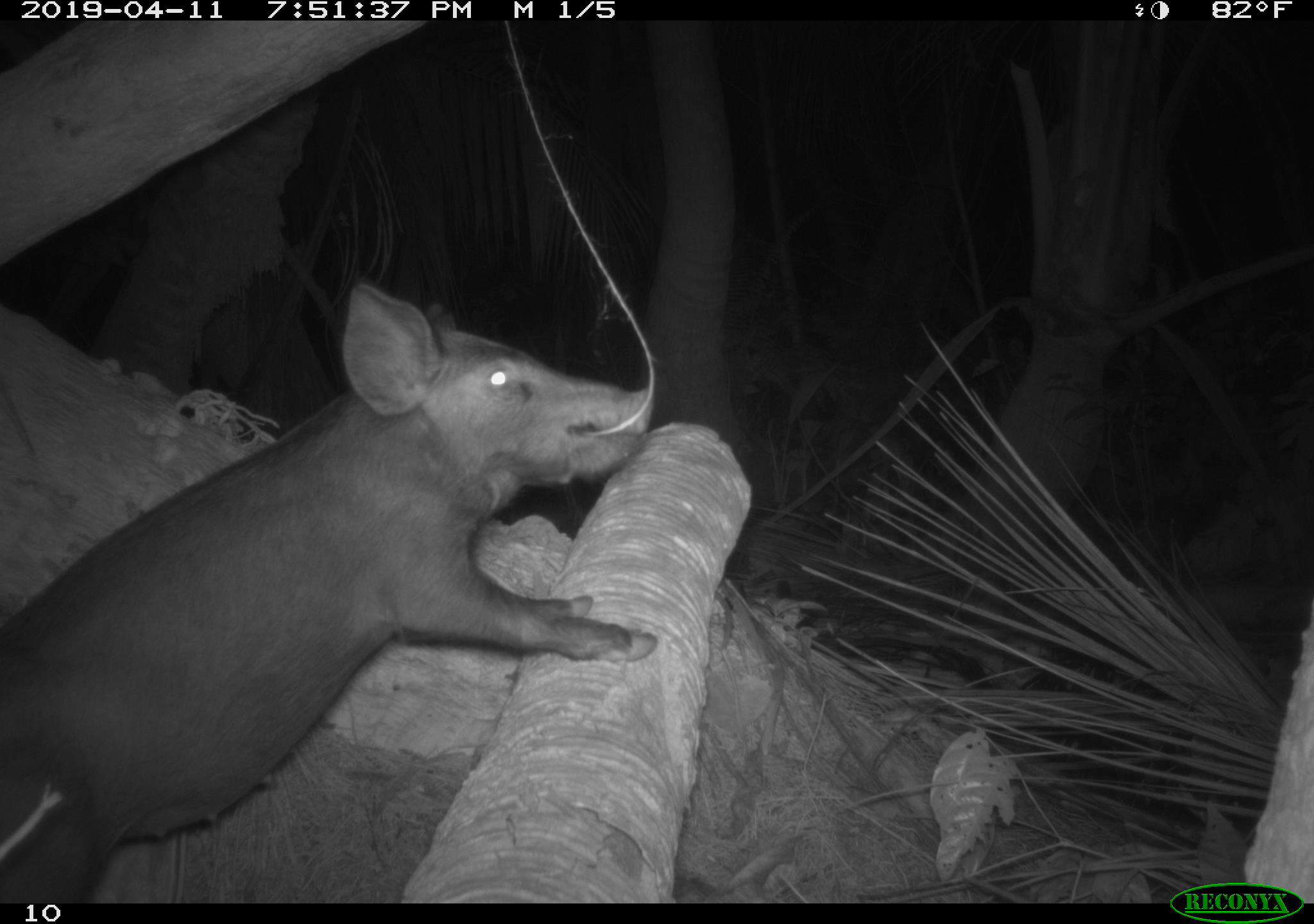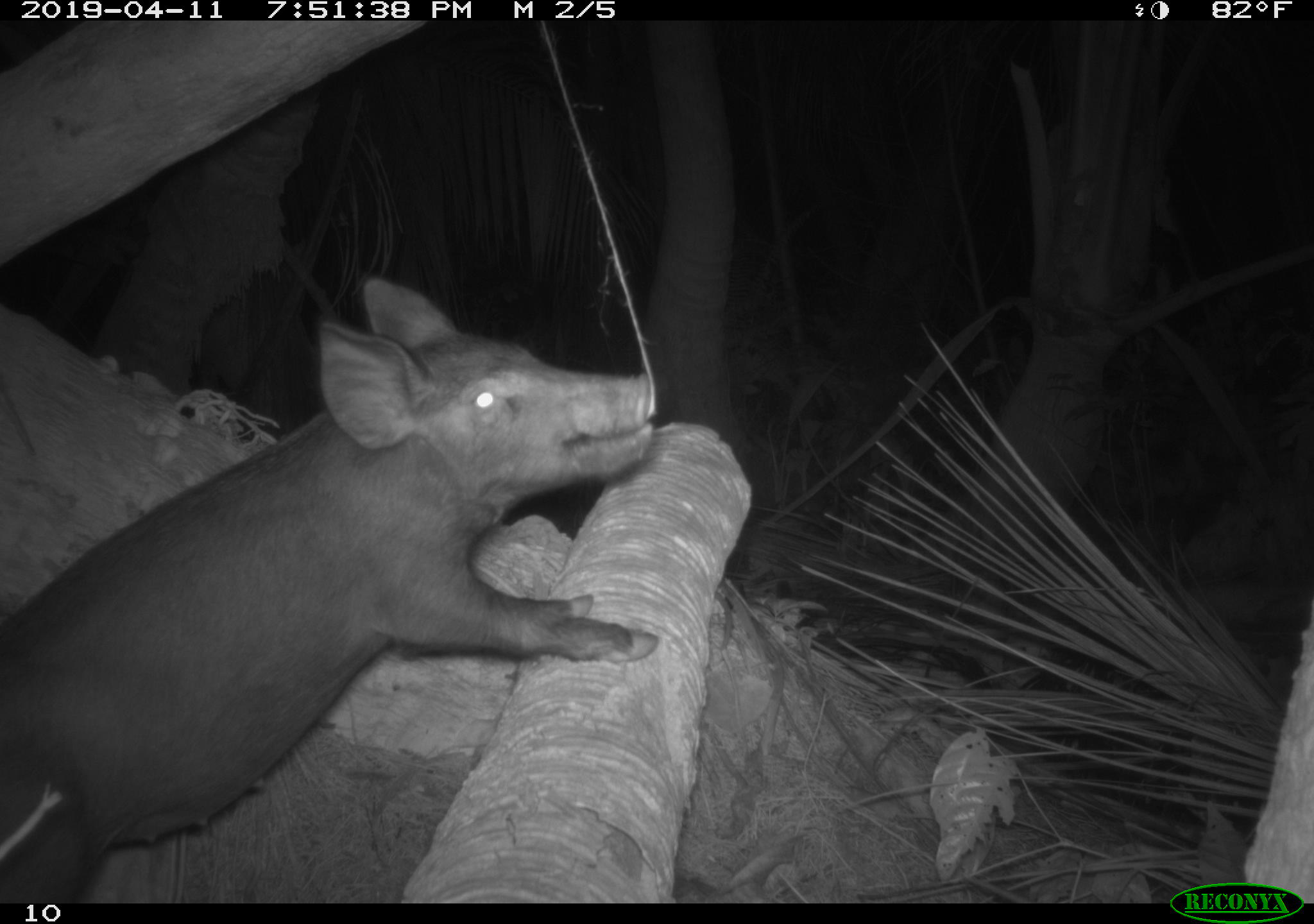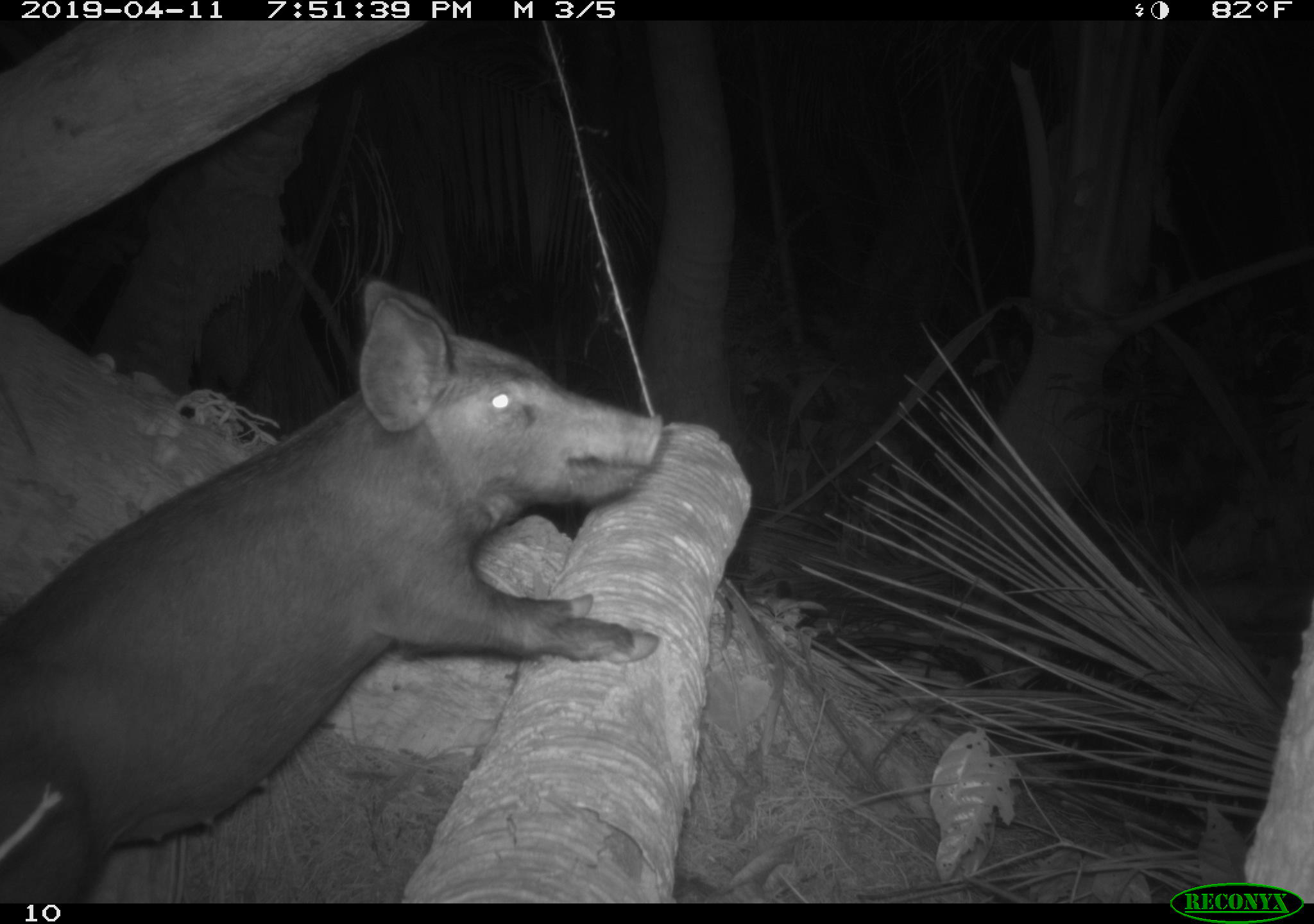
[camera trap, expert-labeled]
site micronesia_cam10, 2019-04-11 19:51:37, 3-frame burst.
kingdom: Animalia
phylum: Chordata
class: Mammalia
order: Artiodactyla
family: Suidae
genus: Sus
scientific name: Sus scrofa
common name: pig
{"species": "pig (Sus scrofa)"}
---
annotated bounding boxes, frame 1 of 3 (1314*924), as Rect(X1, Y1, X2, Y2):
pig: Rect(0, 273, 704, 894)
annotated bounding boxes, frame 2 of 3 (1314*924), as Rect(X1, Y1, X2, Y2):
pig: Rect(2, 266, 701, 895)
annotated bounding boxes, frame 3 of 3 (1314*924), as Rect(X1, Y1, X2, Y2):
pig: Rect(0, 293, 733, 892)